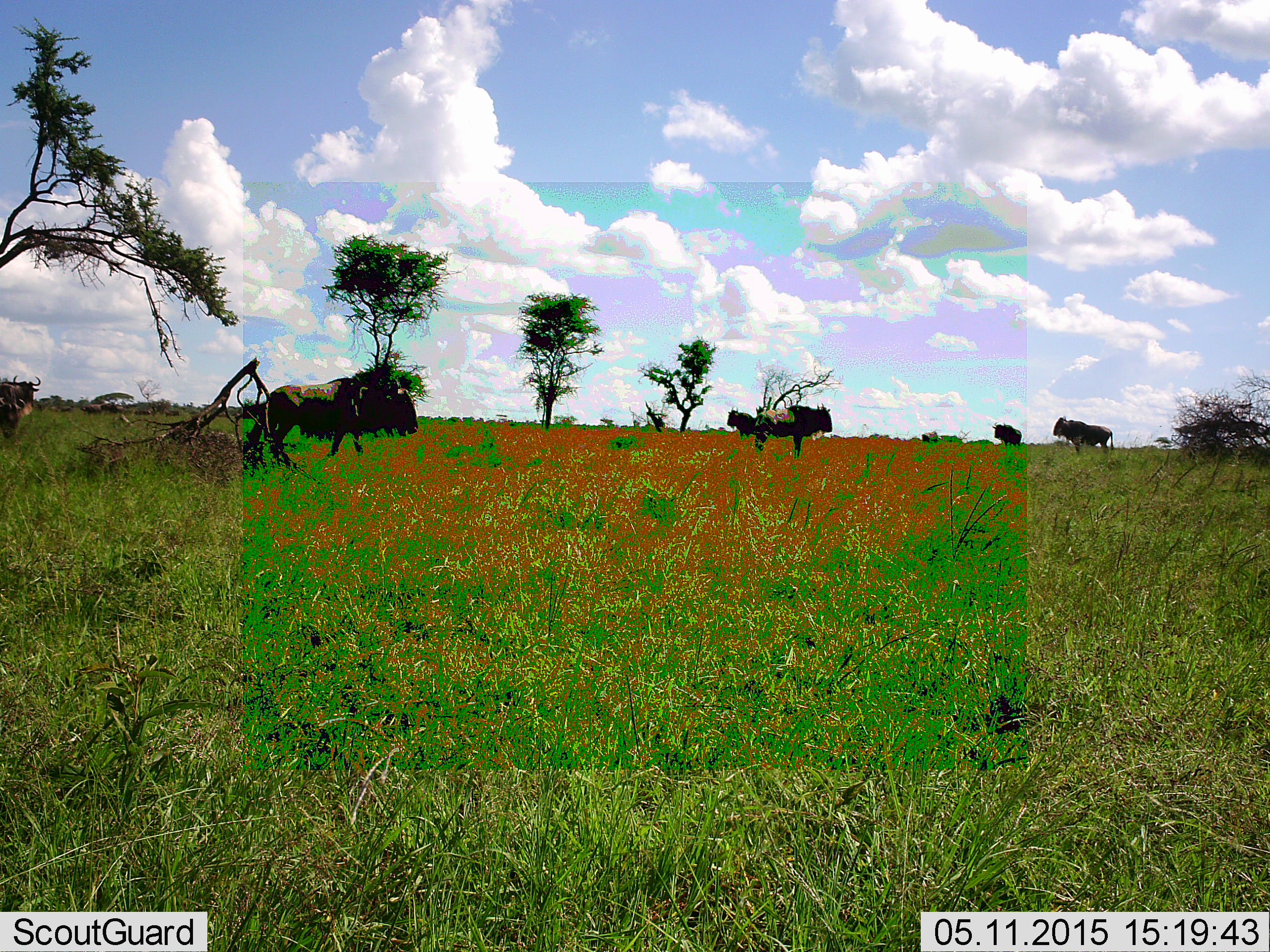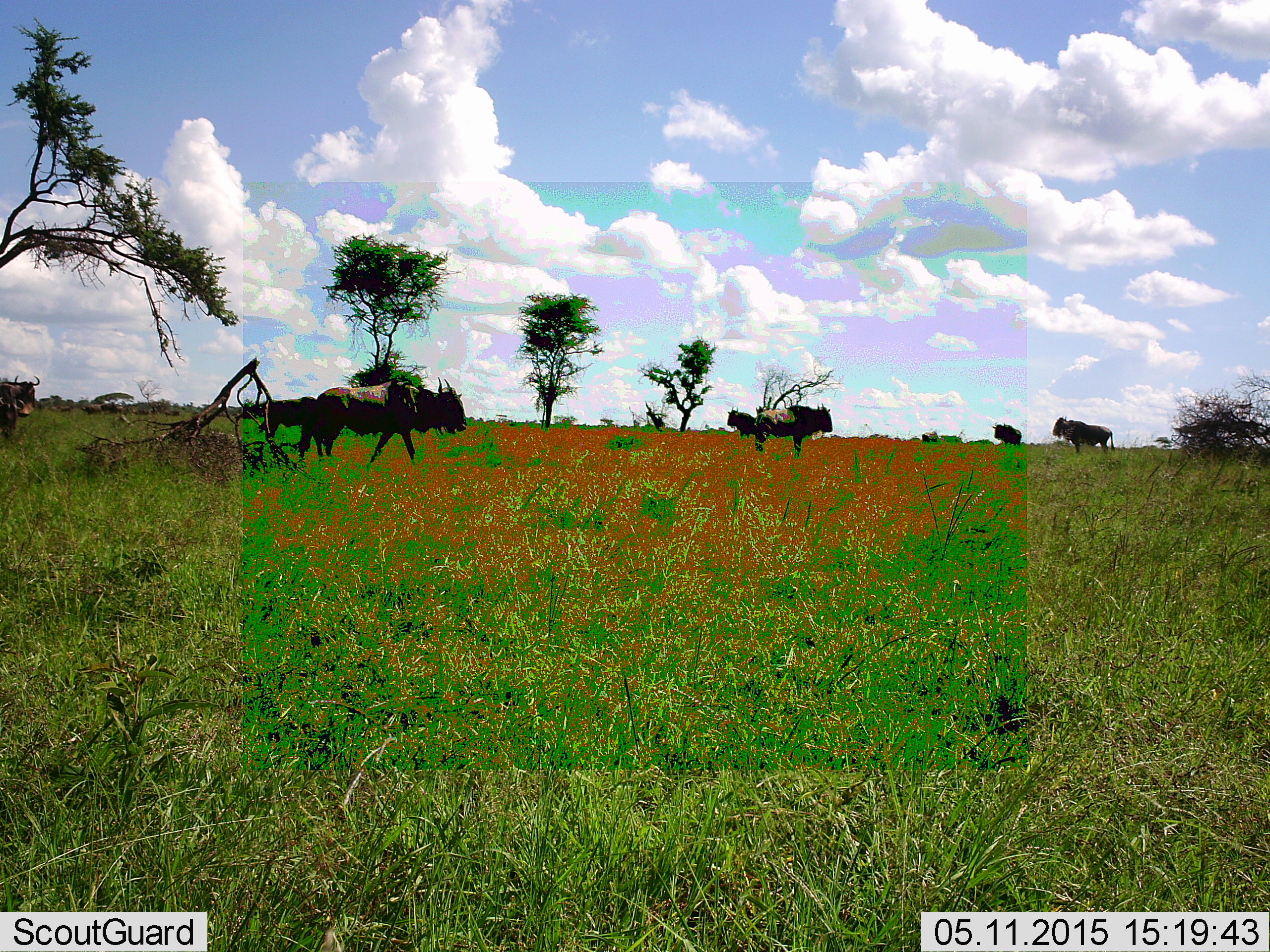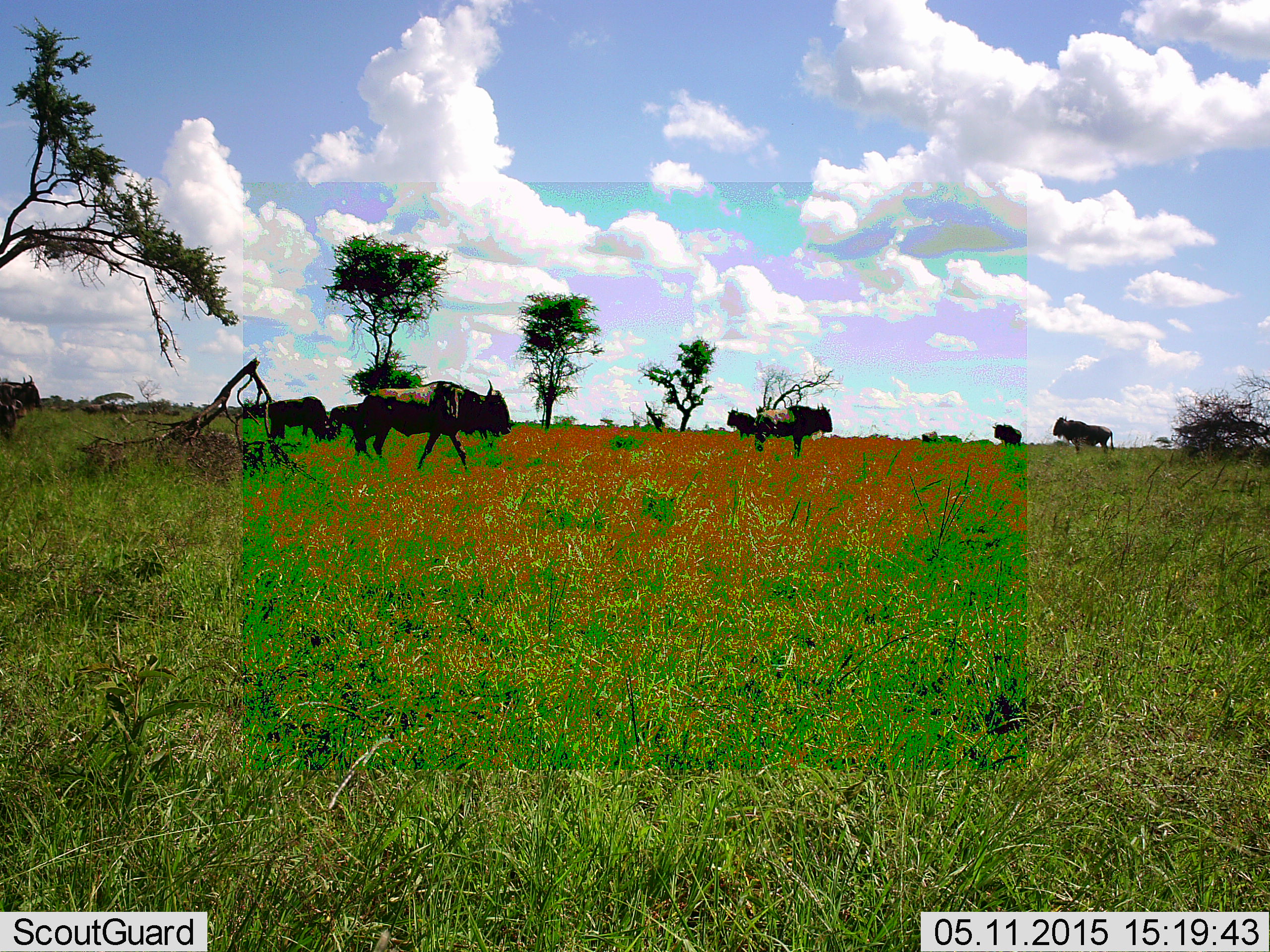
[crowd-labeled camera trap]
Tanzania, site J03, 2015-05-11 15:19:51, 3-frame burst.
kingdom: Animalia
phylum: Chordata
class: Mammalia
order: Artiodactyla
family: Bovidae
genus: Connochaetes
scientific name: Connochaetes taurinus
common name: blue wildebeest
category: wildebeest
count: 7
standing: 70%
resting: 10%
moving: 80%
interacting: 0%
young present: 0%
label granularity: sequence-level